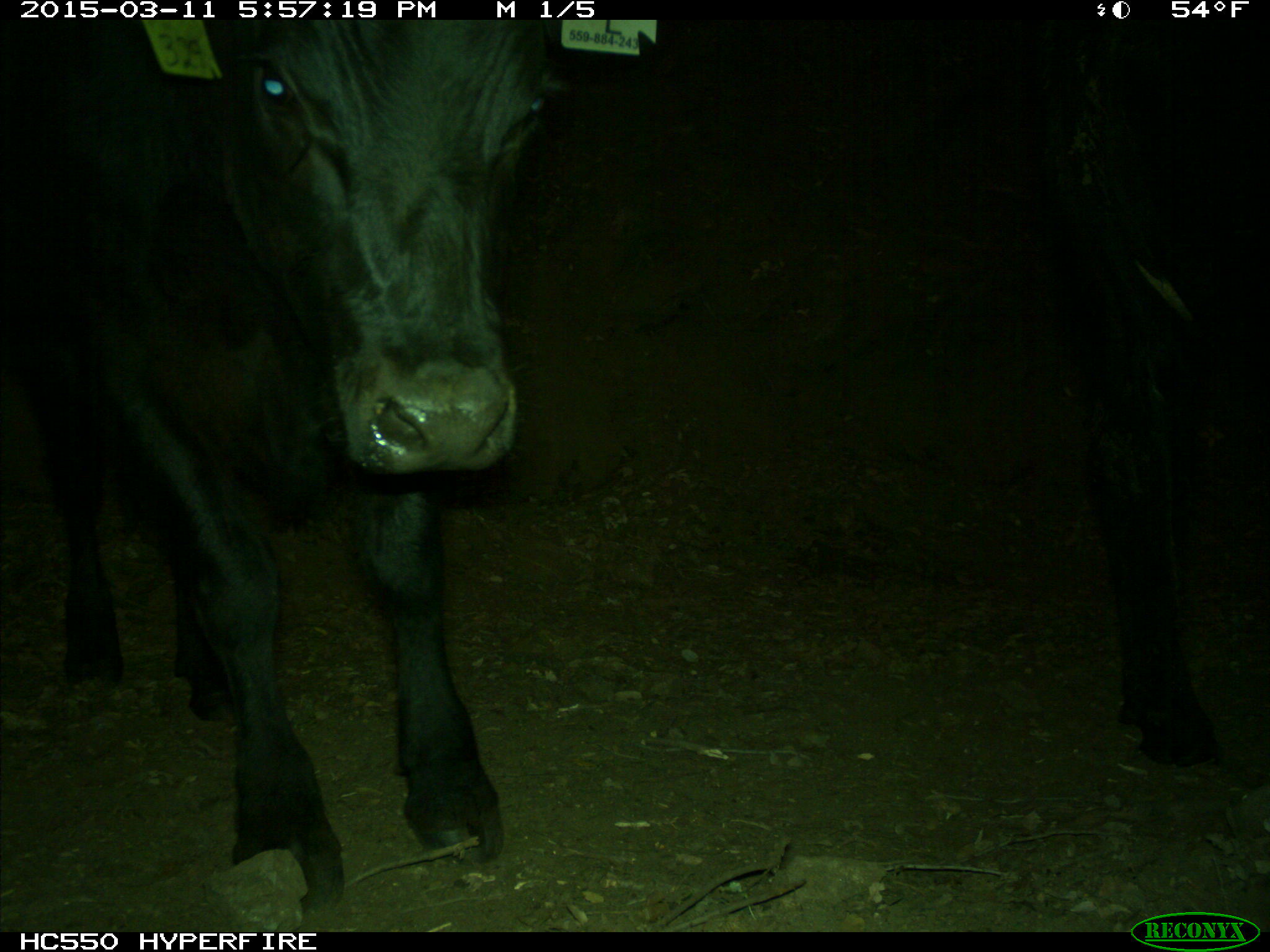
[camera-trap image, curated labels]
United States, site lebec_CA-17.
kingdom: Animalia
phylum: Chordata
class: Mammalia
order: Artiodactyla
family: Bovidae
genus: Bos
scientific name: Bos taurus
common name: domestic cow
Bos taurus (domestic cow).